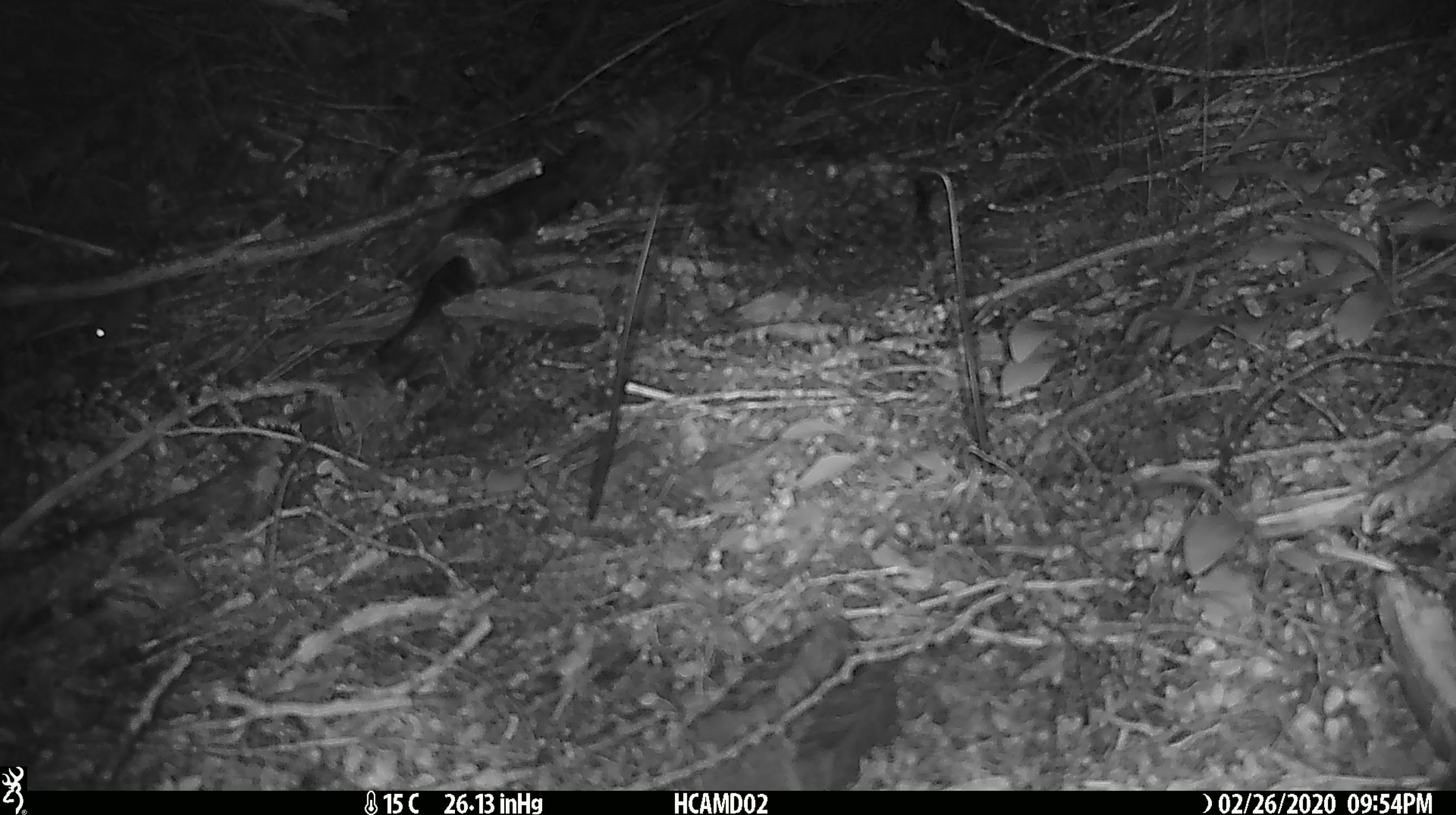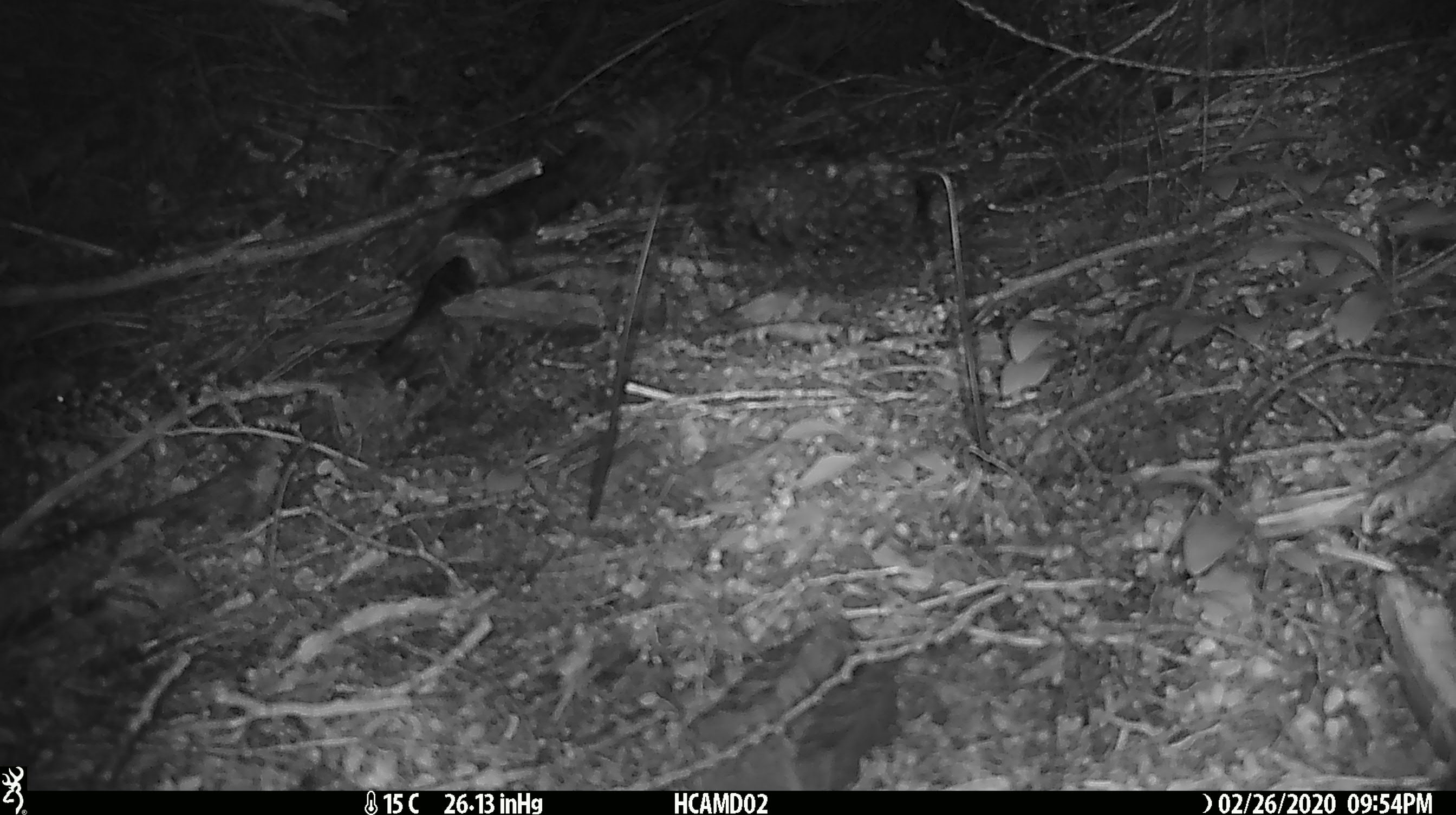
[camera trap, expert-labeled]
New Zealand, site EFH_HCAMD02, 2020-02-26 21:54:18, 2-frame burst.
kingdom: Animalia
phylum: Chordata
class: Mammalia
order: Rodentia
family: Muridae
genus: Mus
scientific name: Mus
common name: mouse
Mouse (Mus).